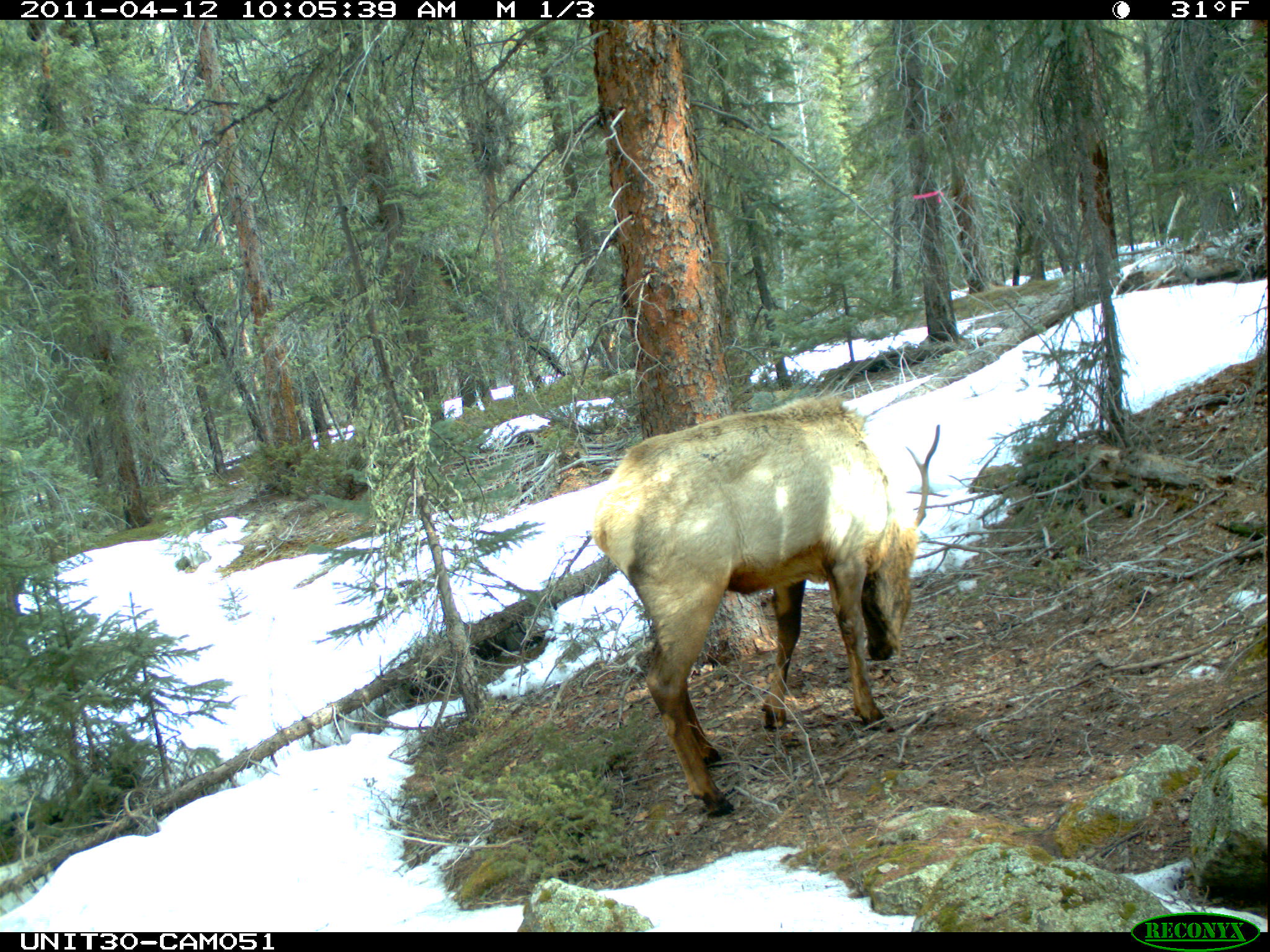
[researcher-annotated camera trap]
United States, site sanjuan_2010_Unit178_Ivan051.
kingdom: Animalia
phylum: Chordata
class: Mammalia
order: Artiodactyla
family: Cervidae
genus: Cervus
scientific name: Cervus elaphus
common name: red deer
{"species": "Cervus elaphus (red deer)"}